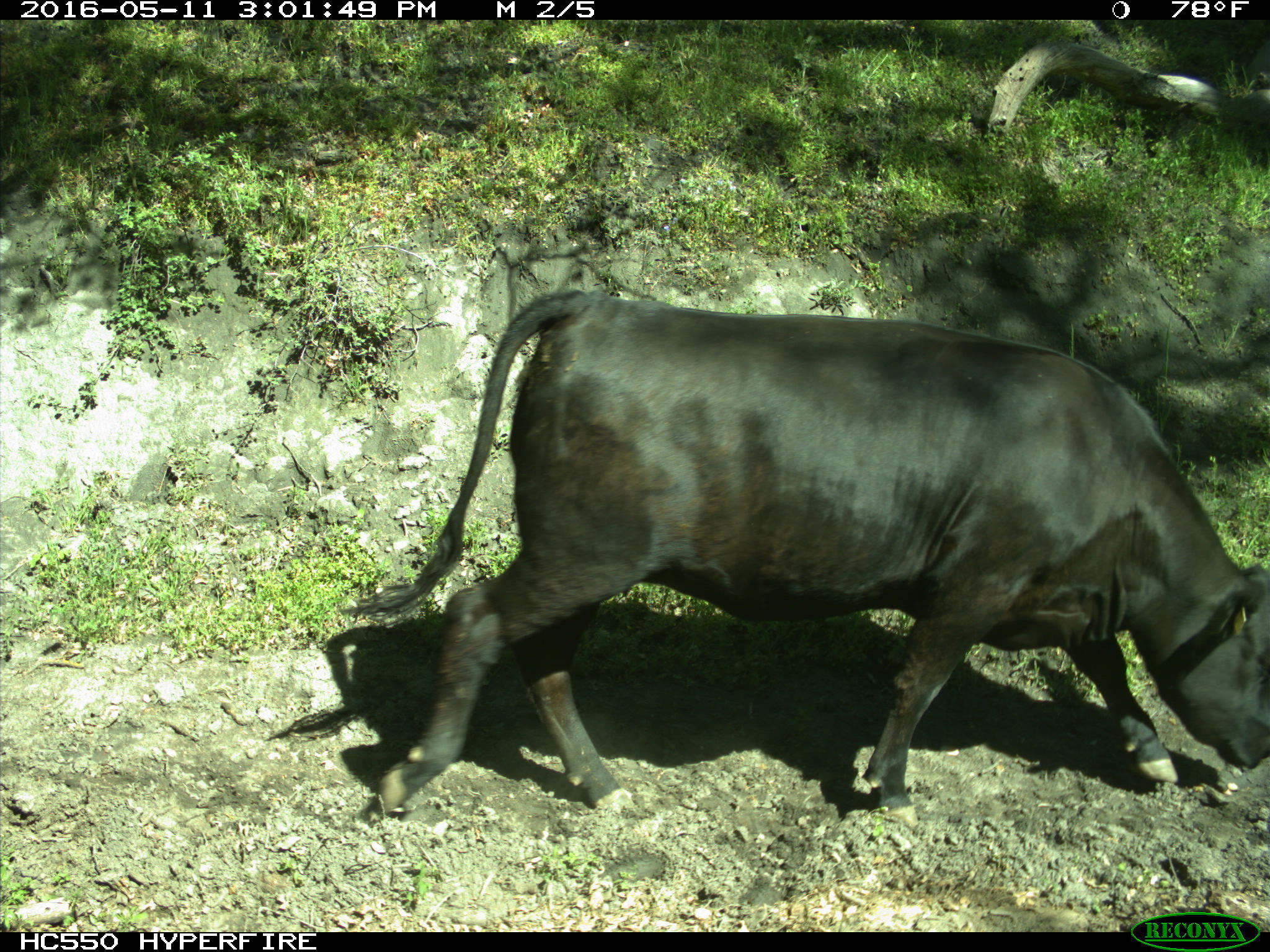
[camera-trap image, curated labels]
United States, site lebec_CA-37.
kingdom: Animalia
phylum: Chordata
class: Mammalia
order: Artiodactyla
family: Bovidae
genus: Bos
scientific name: Bos taurus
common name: domestic cow